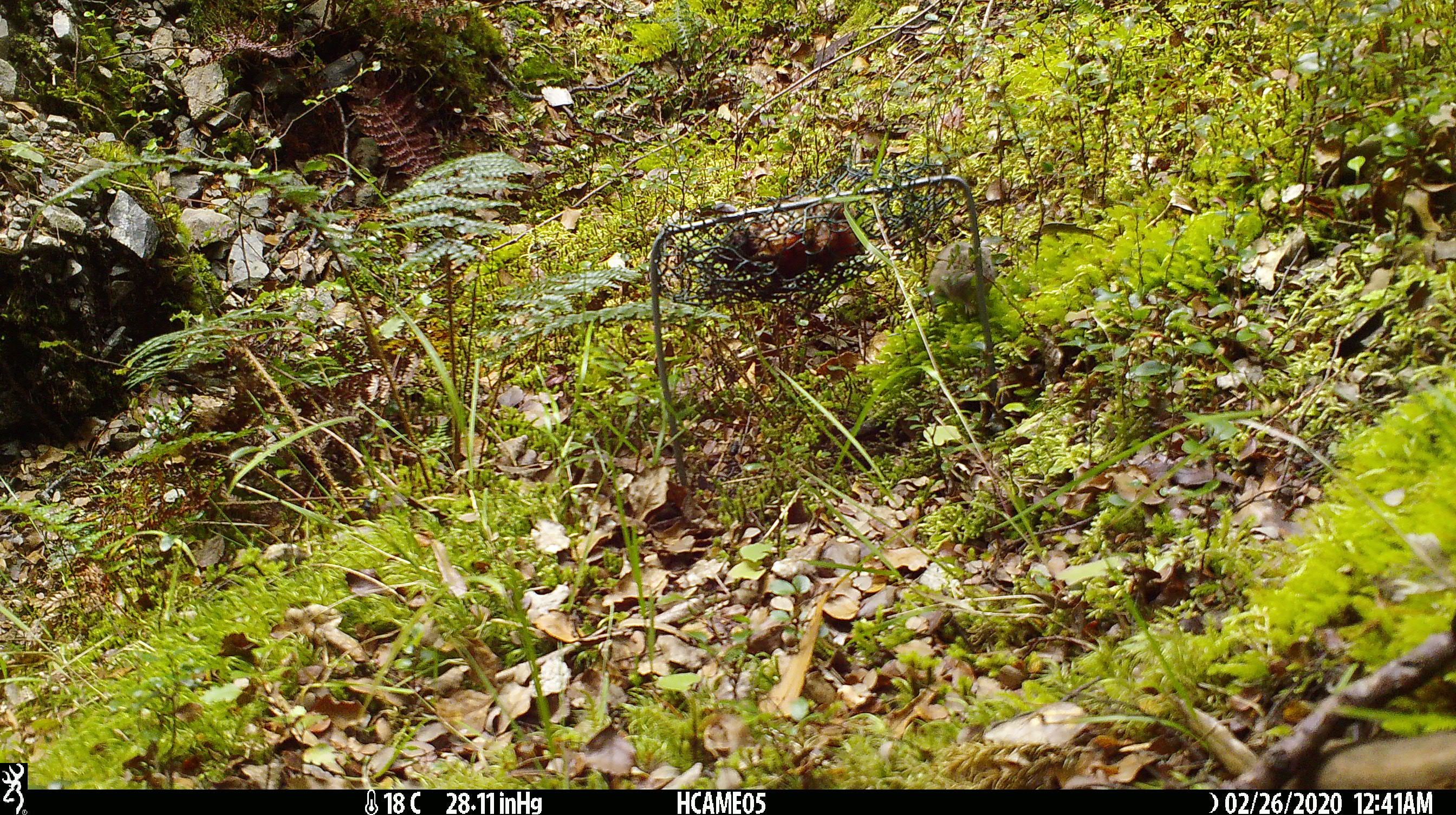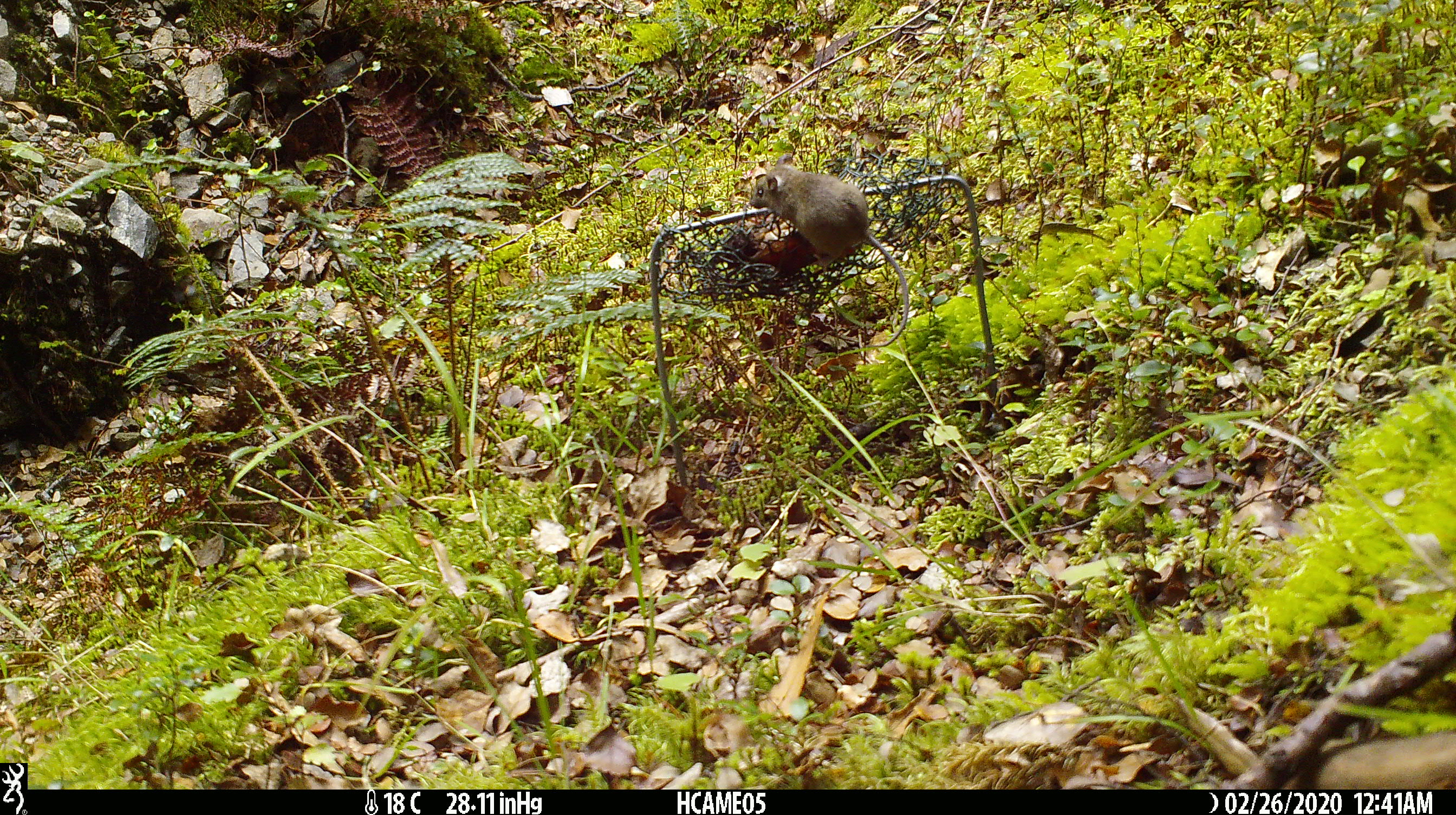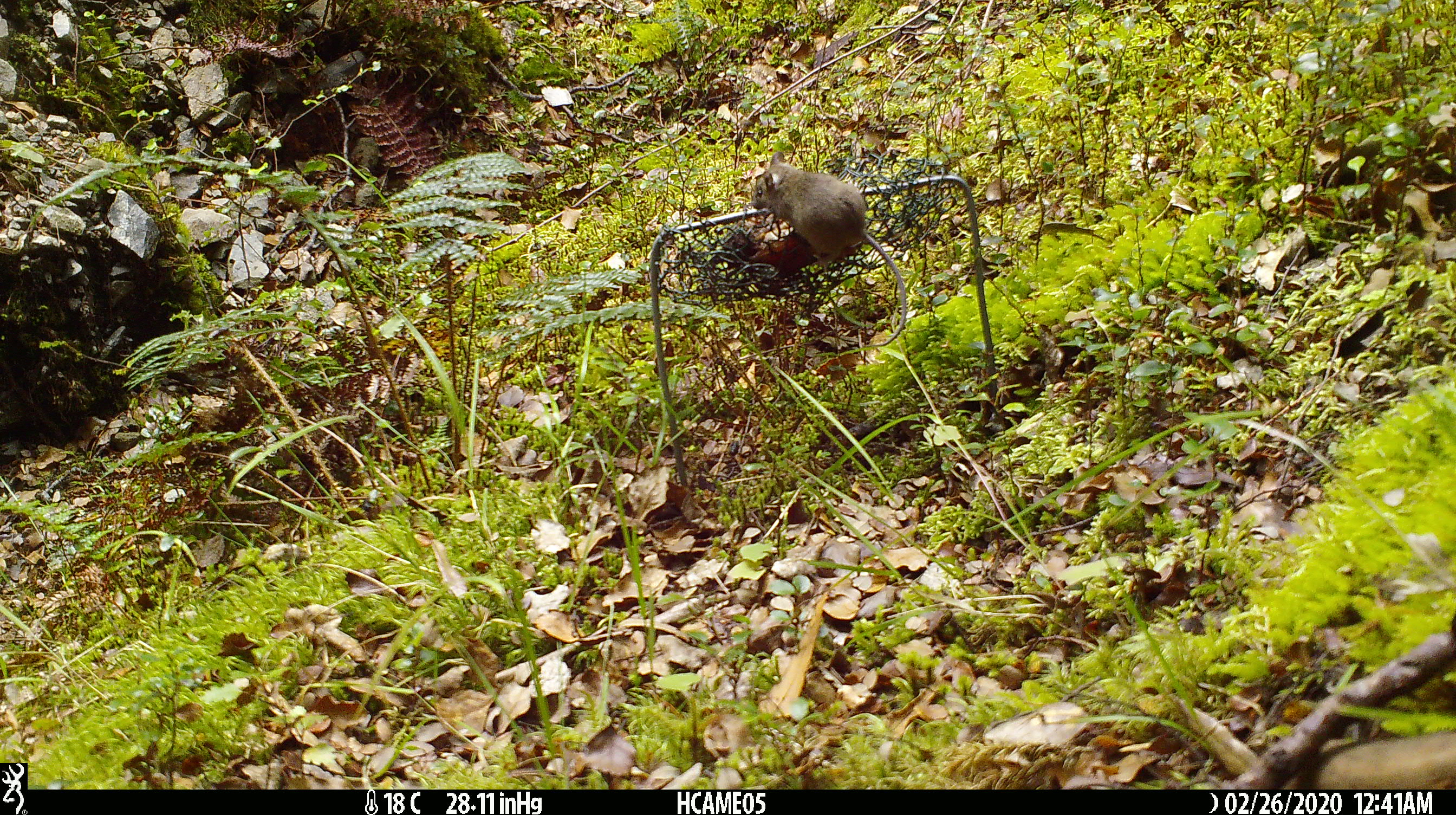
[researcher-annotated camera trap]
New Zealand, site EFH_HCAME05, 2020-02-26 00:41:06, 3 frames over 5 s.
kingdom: Animalia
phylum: Chordata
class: Mammalia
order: Rodentia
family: Muridae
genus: Mus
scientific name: Mus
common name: mouse